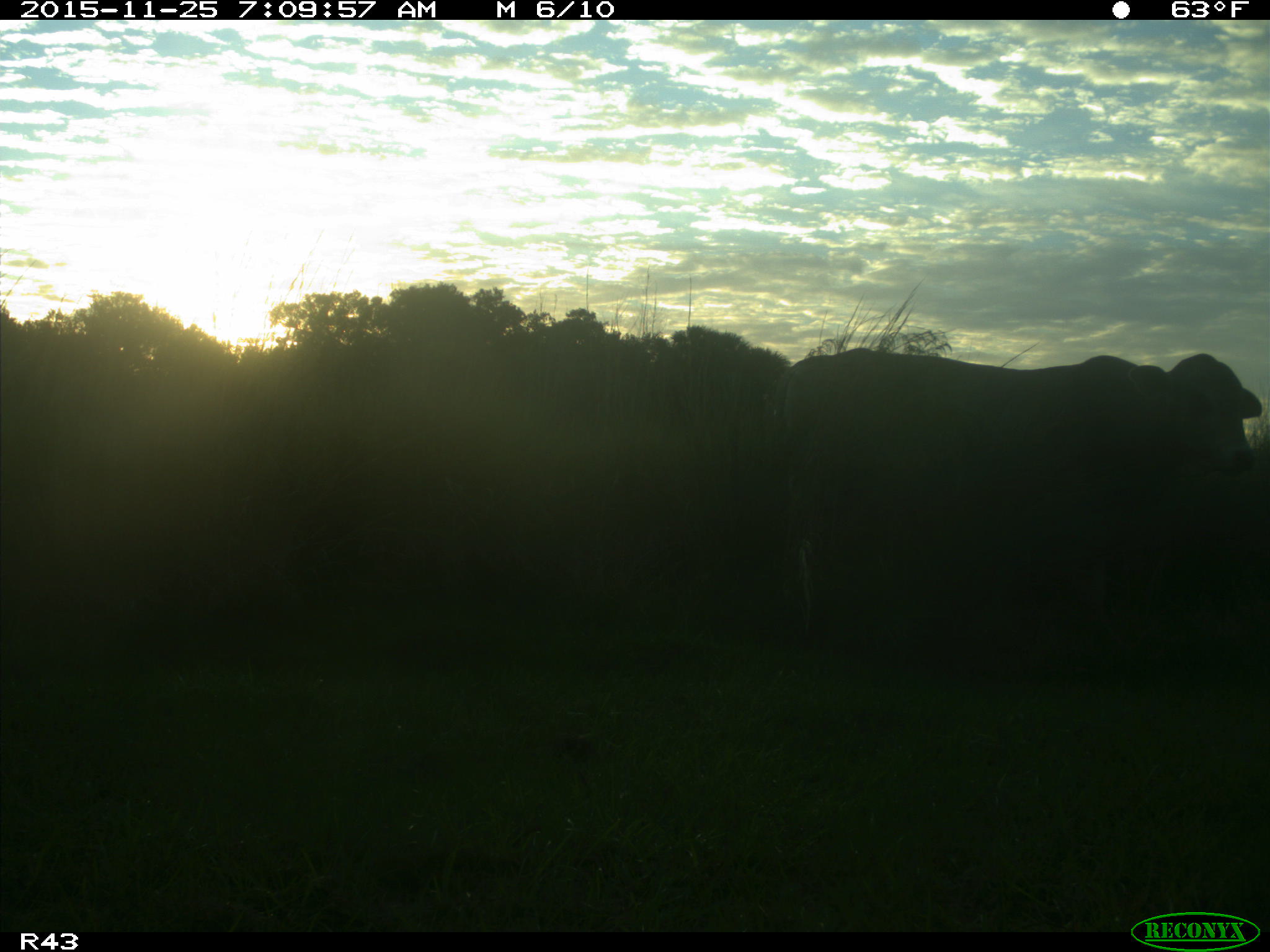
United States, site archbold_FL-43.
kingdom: Animalia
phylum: Chordata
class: Mammalia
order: Artiodactyla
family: Bovidae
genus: Bos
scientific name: Bos taurus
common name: domestic cow